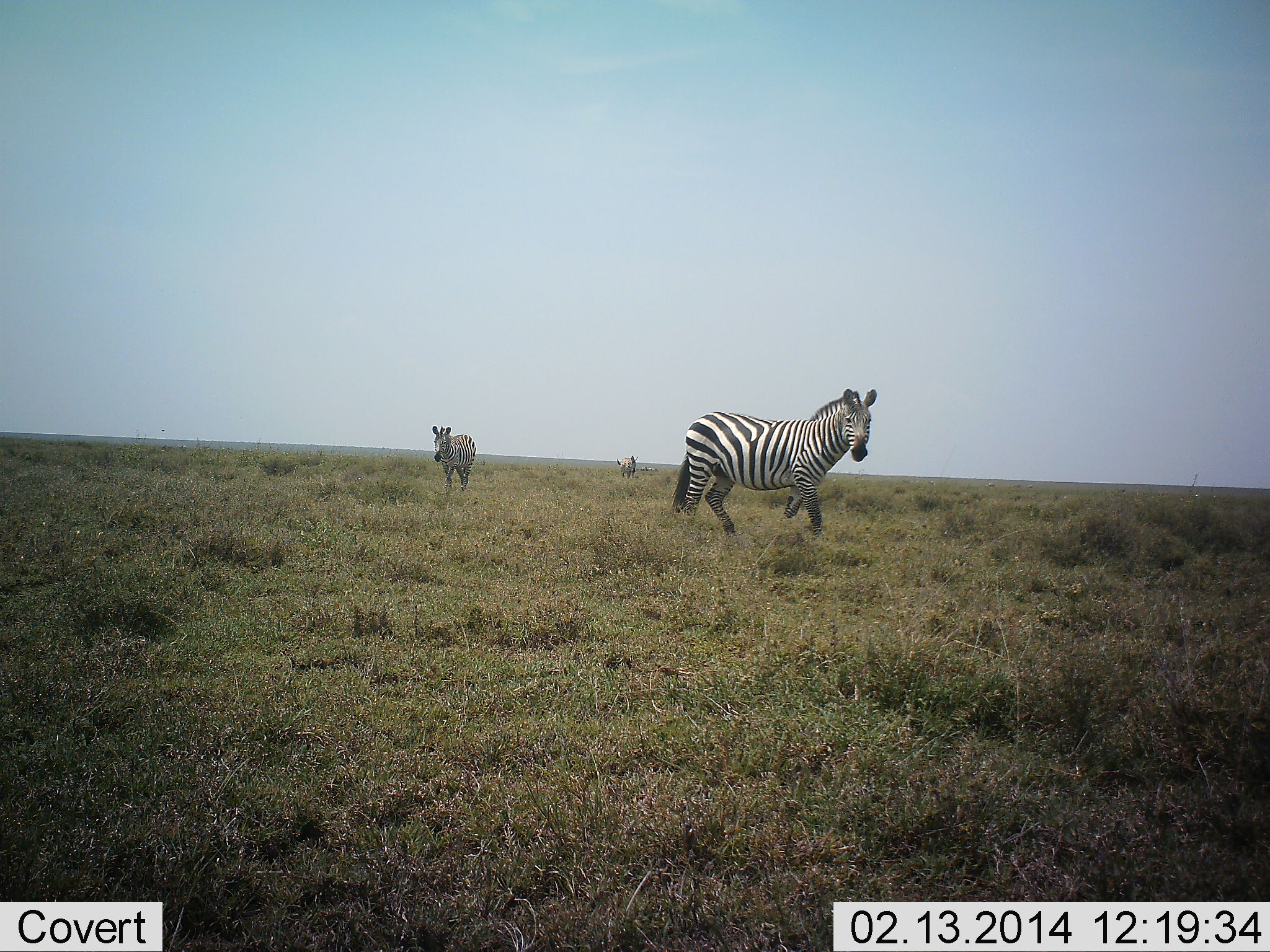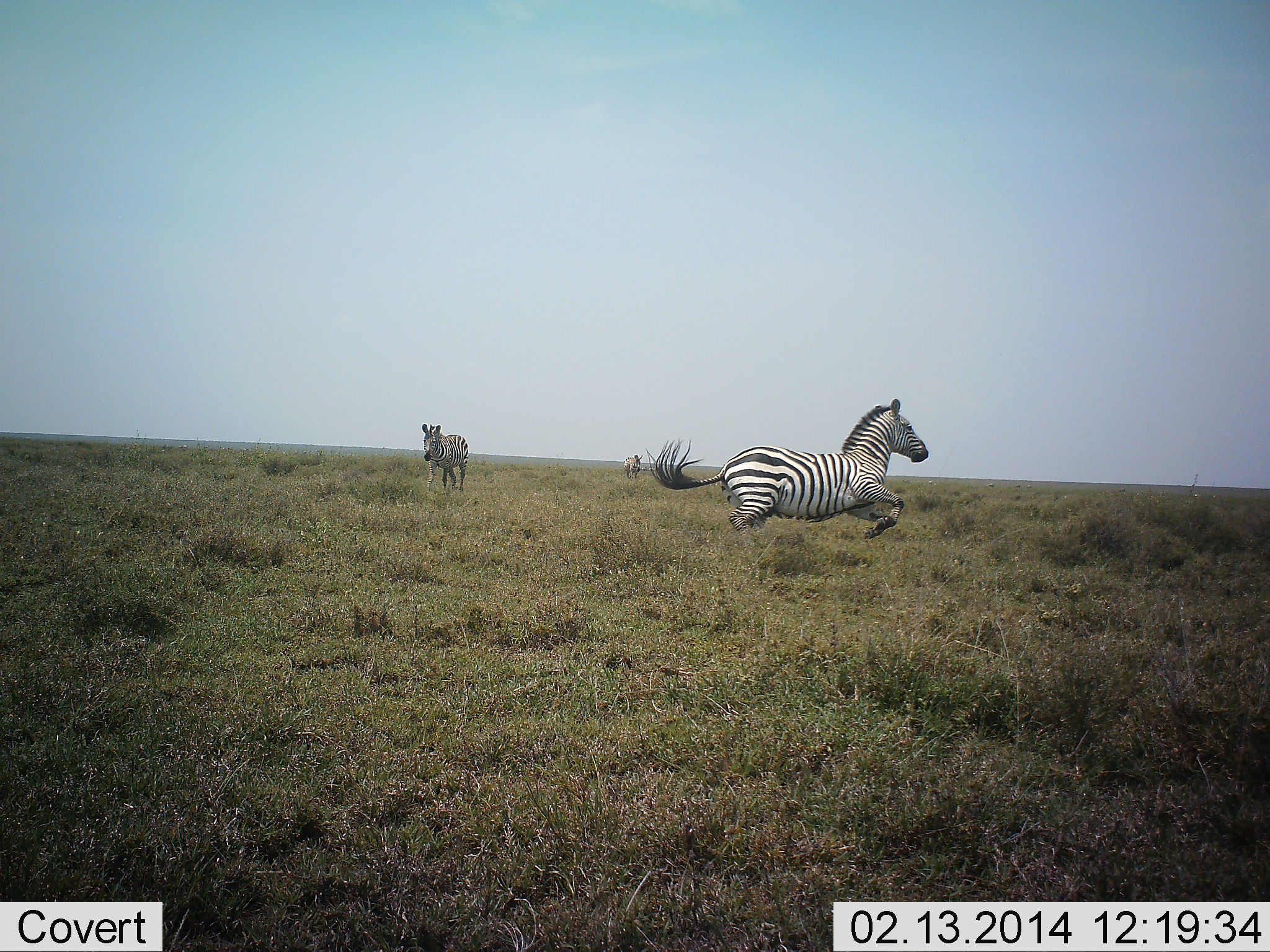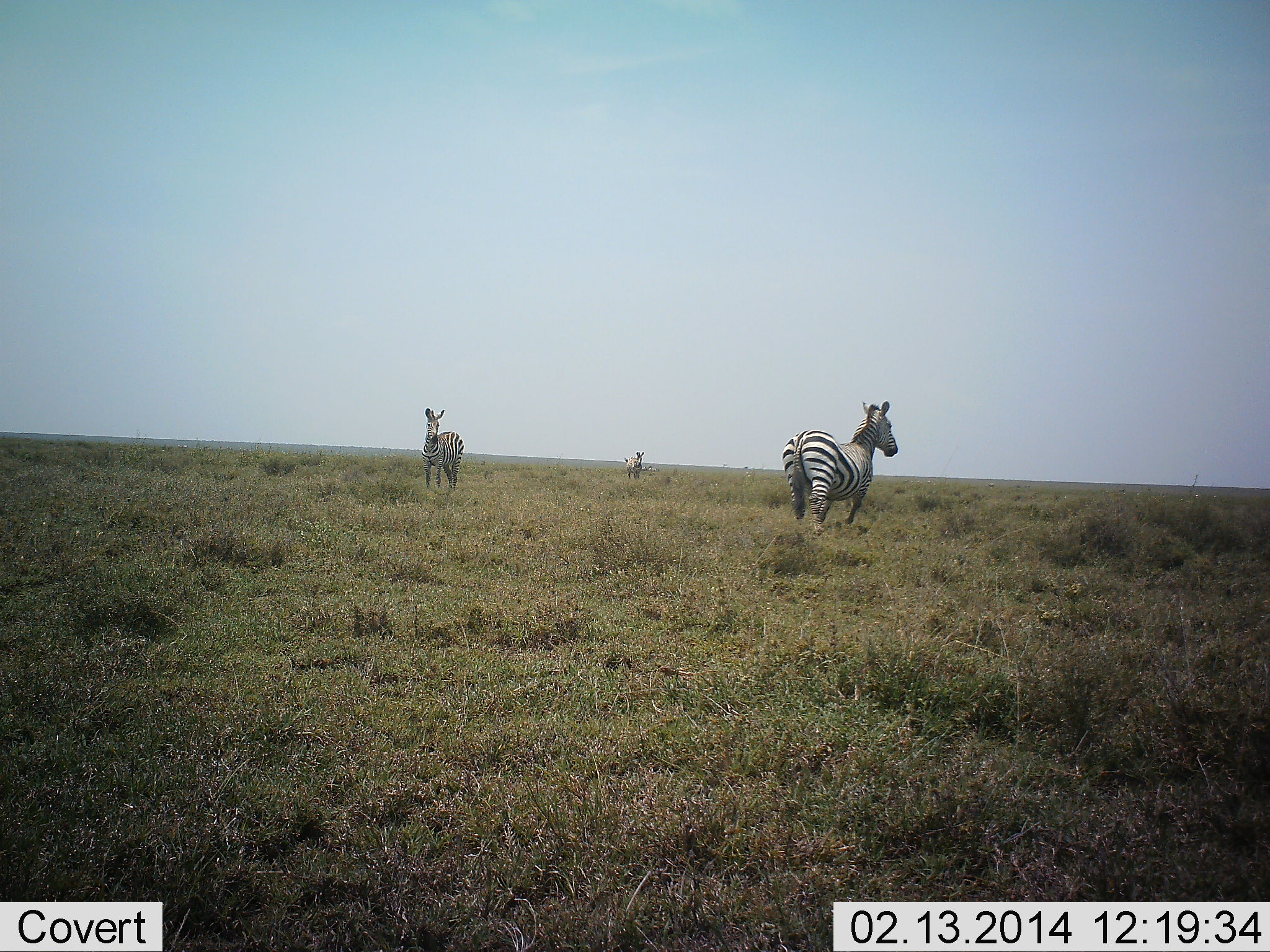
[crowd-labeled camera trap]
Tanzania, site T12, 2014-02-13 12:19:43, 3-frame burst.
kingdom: Animalia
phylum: Chordata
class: Mammalia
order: Perissodactyla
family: Equidae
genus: Equus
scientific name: Equus quagga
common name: plains zebra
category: zebra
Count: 3.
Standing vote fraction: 30%.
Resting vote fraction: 0%.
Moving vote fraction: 90%.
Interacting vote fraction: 10%.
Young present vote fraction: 0%.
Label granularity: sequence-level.